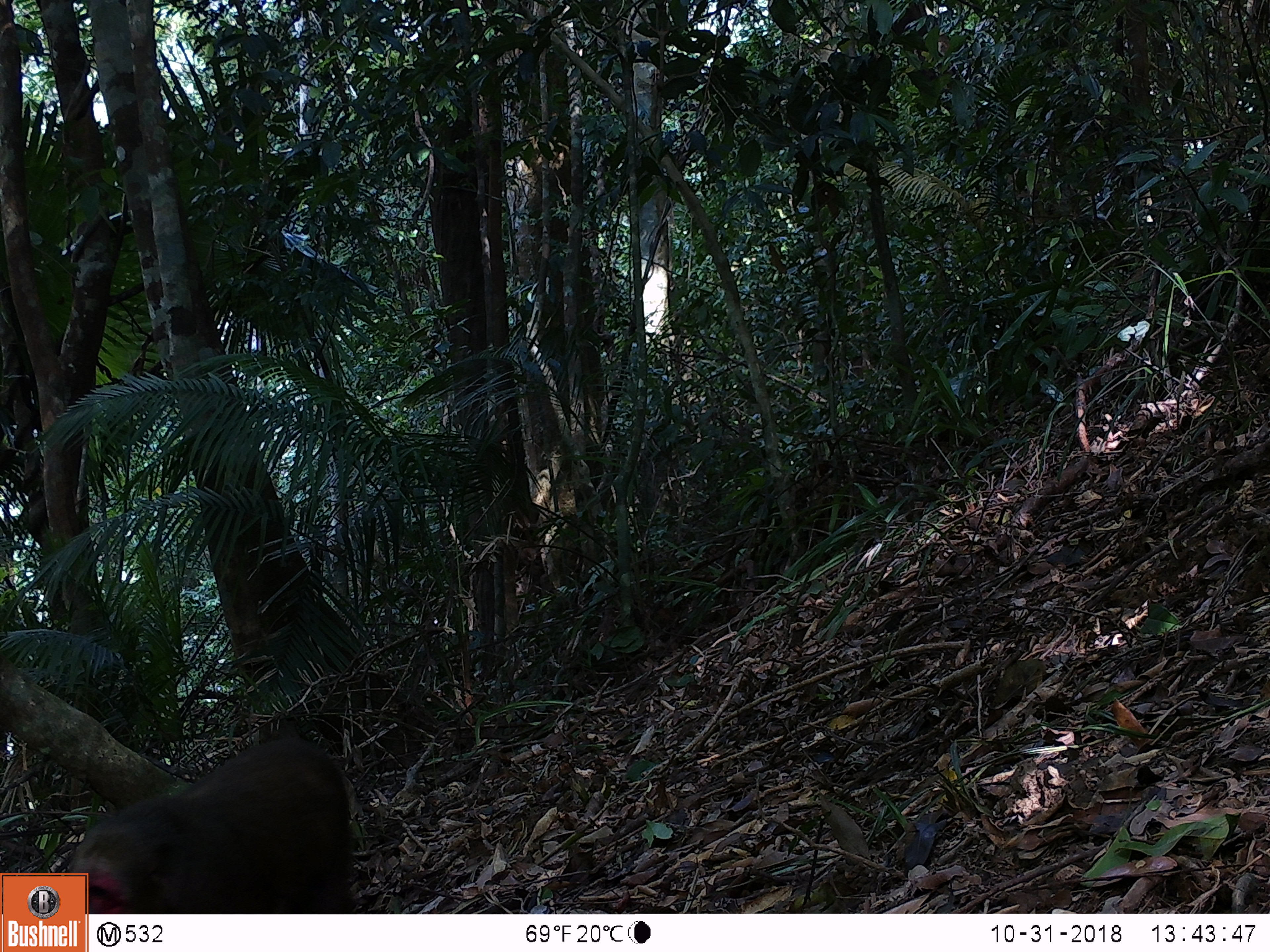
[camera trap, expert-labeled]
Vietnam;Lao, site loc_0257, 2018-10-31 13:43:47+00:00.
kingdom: Animalia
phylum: Chordata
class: Mammalia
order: Primates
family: Cercopithecidae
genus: Macaca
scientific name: Macaca arctoides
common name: stump-tailed macaque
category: stump tailed macaque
Stump tailed macaque (stump-tailed macaque) (Macaca arctoides). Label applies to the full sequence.